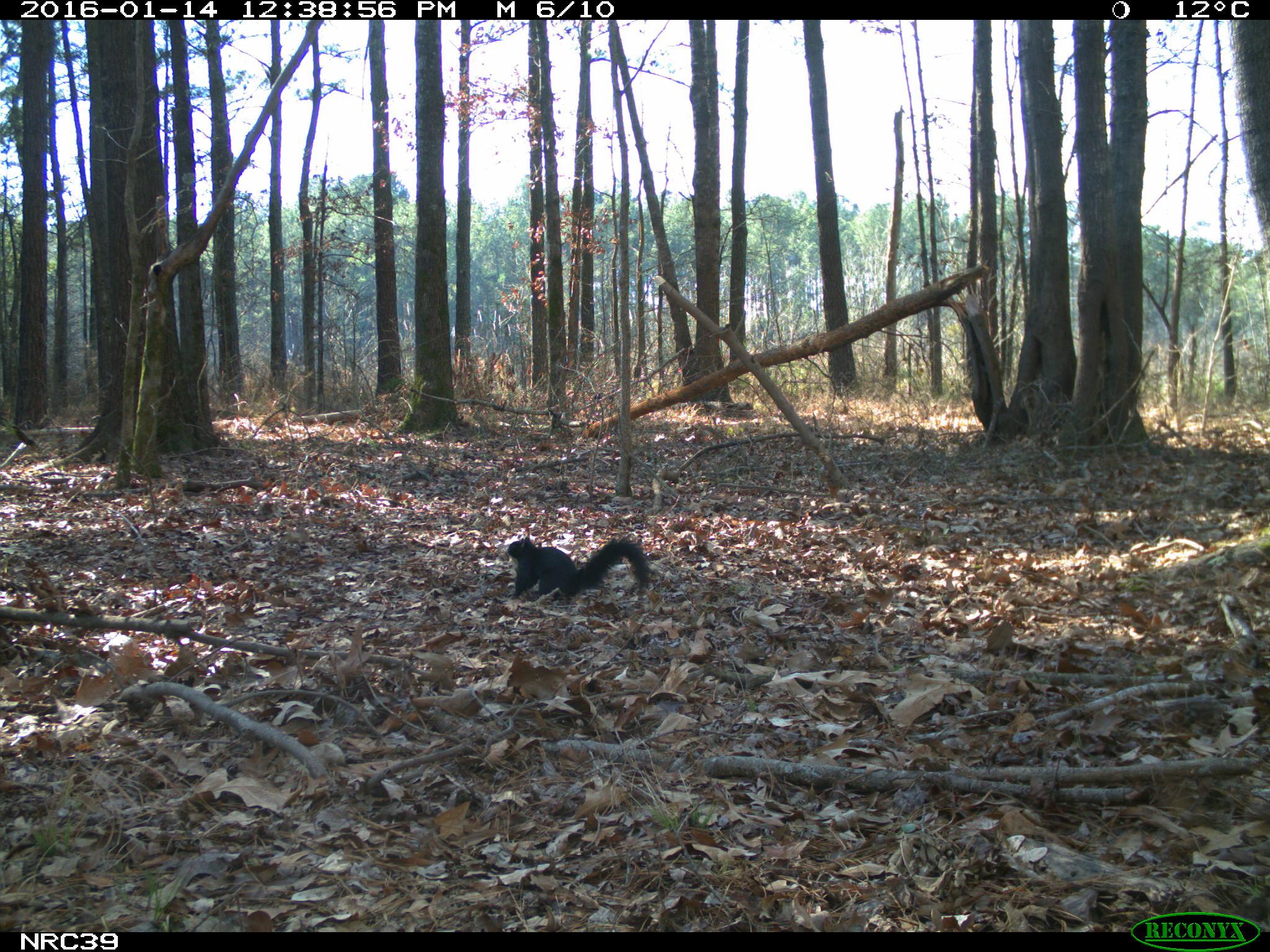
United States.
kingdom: Animalia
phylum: Chordata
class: Mammalia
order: Rodentia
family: Sciuridae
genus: Sciurus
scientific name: Sciurus niger cinereus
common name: eastern fox squirrel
Eastern Fox Squirrel (Sciurus niger cinereus).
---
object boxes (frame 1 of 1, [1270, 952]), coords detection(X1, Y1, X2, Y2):
Eastern Fox Squirrel: detection(505, 528, 656, 606)